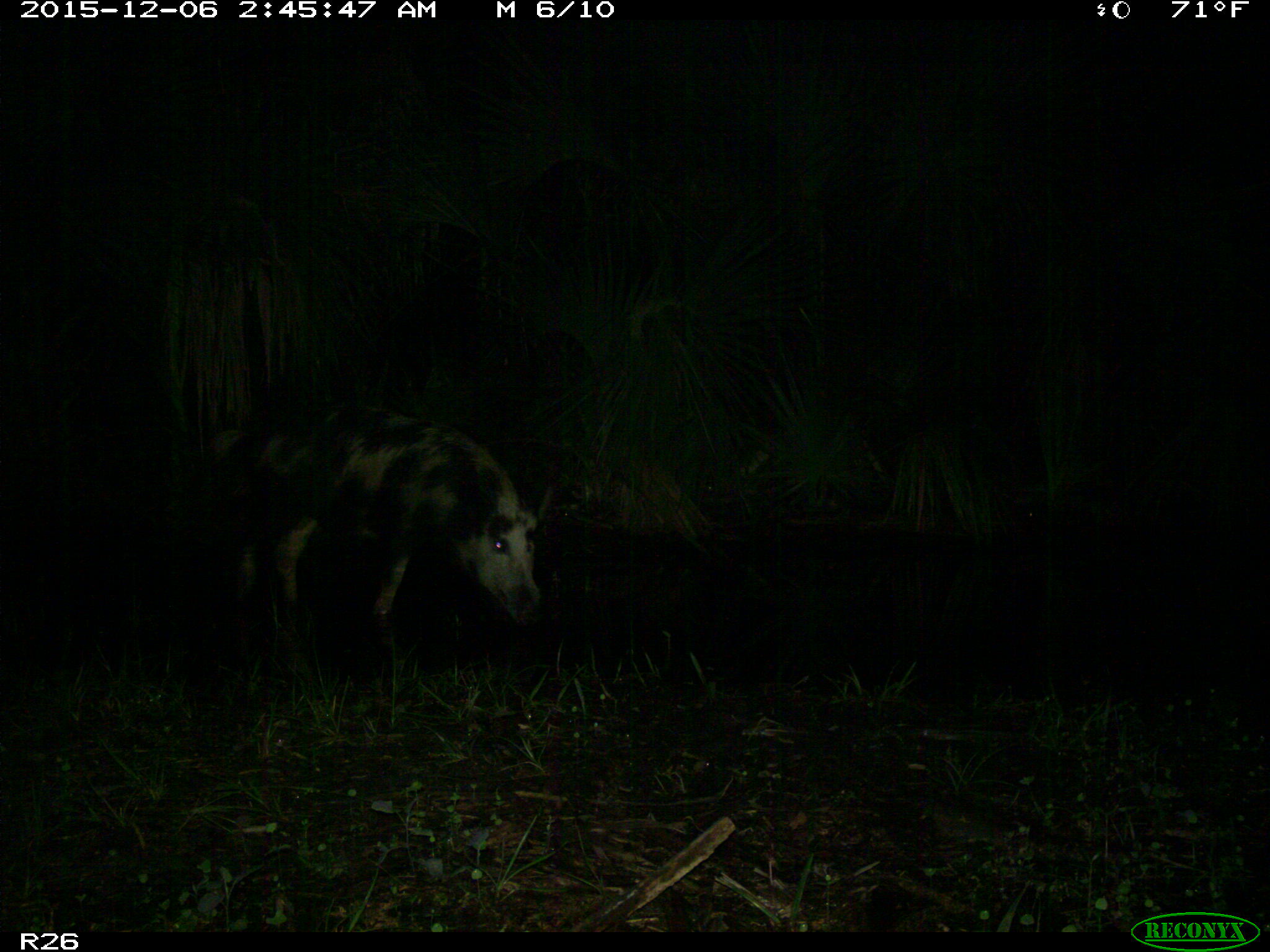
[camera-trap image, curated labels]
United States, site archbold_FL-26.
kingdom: Animalia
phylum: Chordata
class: Mammalia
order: Artiodactyla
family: Suidae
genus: Sus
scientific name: Sus scrofa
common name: wild boar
Sus scrofa (wild boar).